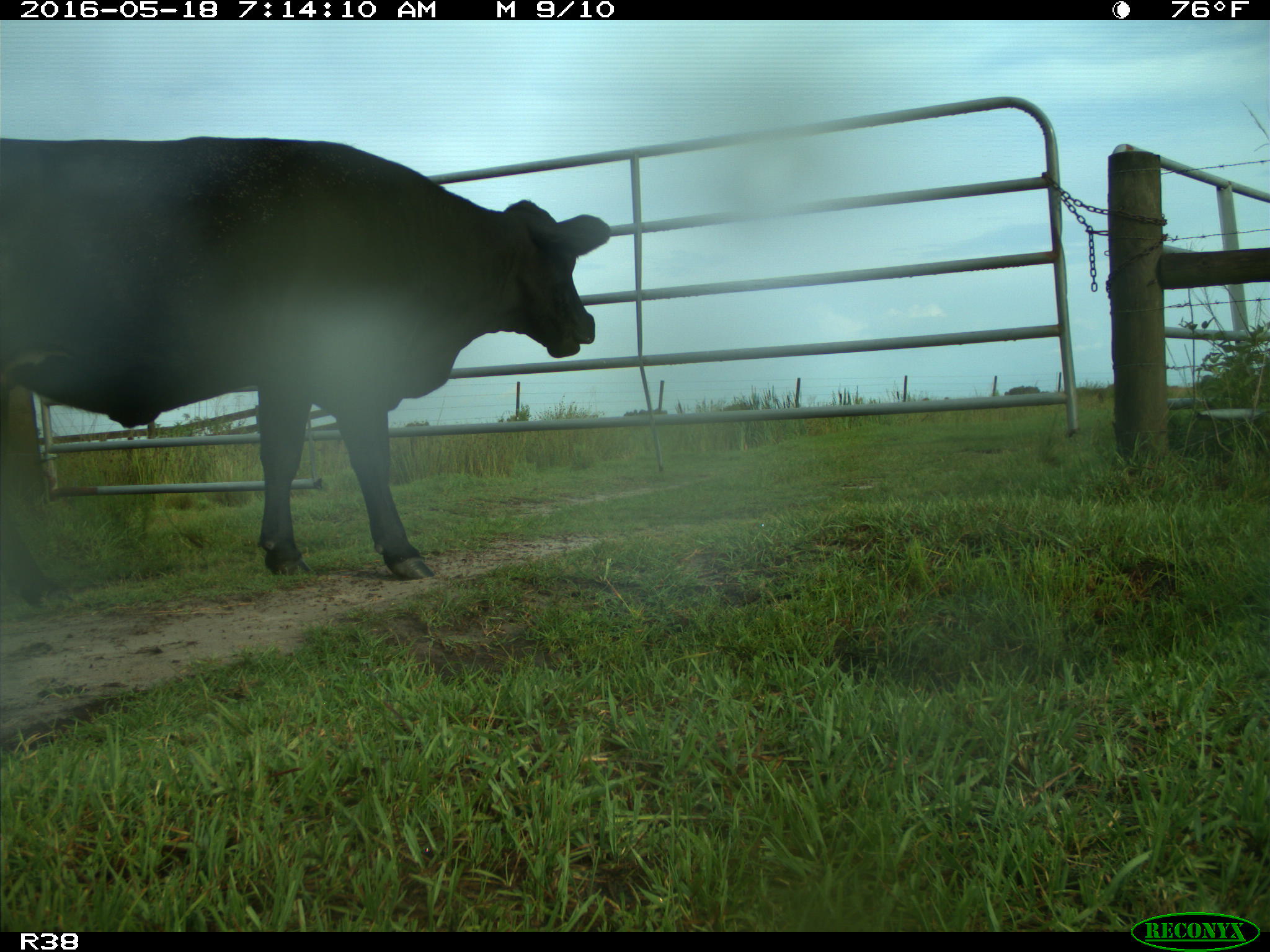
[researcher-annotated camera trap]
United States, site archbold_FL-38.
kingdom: Animalia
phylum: Chordata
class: Mammalia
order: Artiodactyla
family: Bovidae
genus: Bos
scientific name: Bos taurus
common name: domestic cow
Bos taurus (domestic cow).